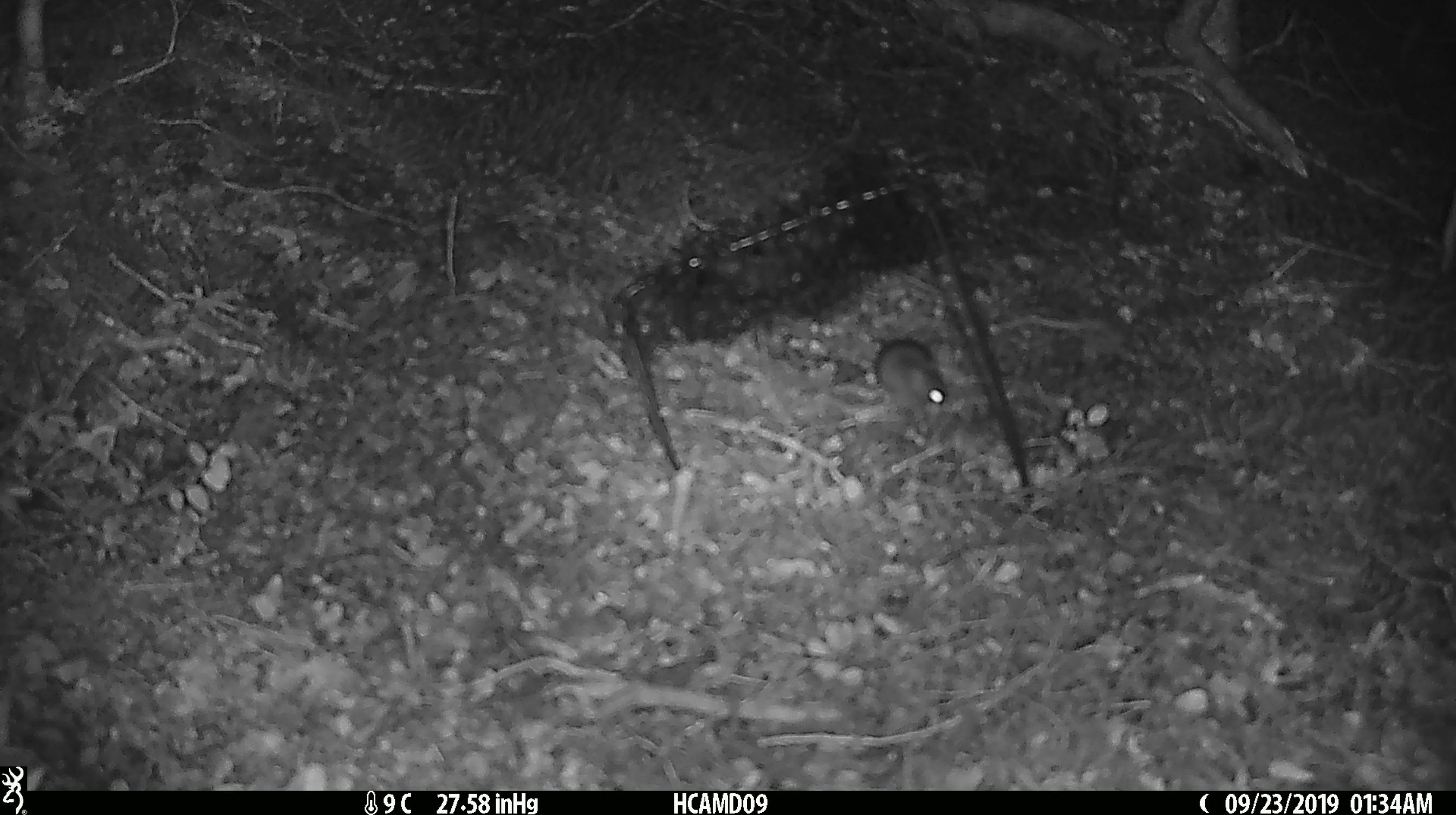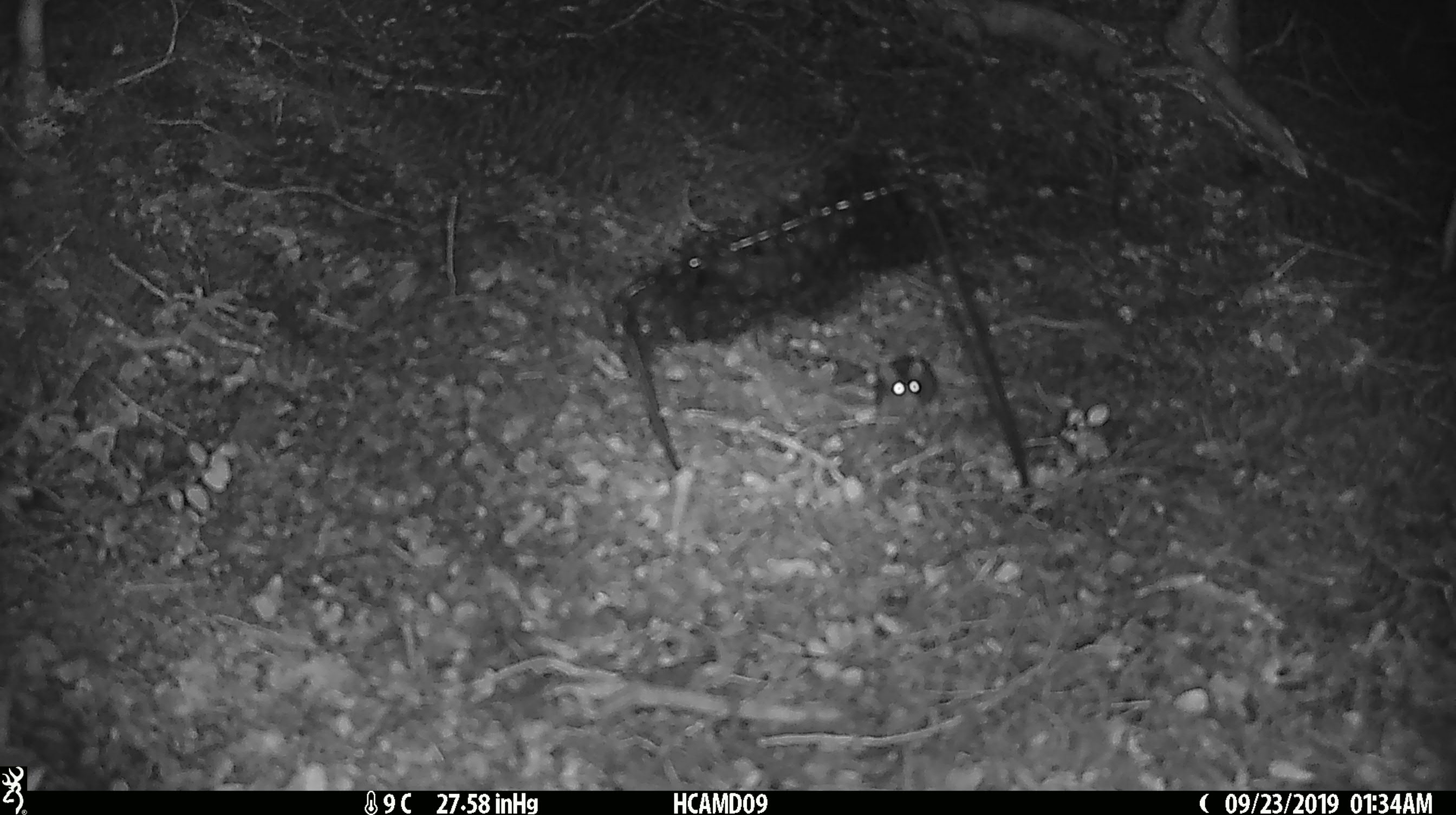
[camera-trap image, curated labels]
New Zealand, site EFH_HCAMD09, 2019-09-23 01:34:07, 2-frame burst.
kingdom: Animalia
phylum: Chordata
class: Mammalia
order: Rodentia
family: Muridae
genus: Mus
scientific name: Mus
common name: mouse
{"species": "mouse (Mus)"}